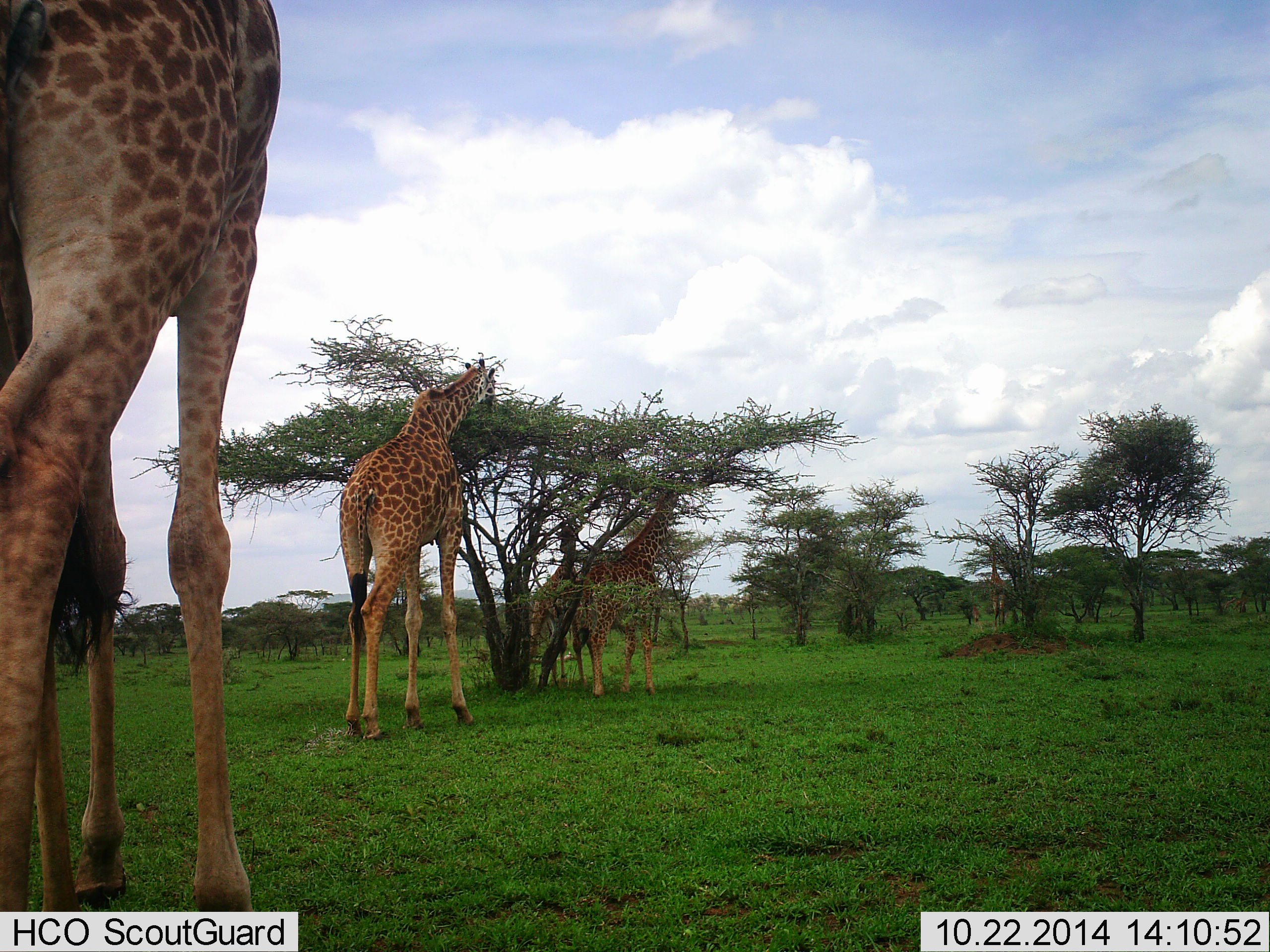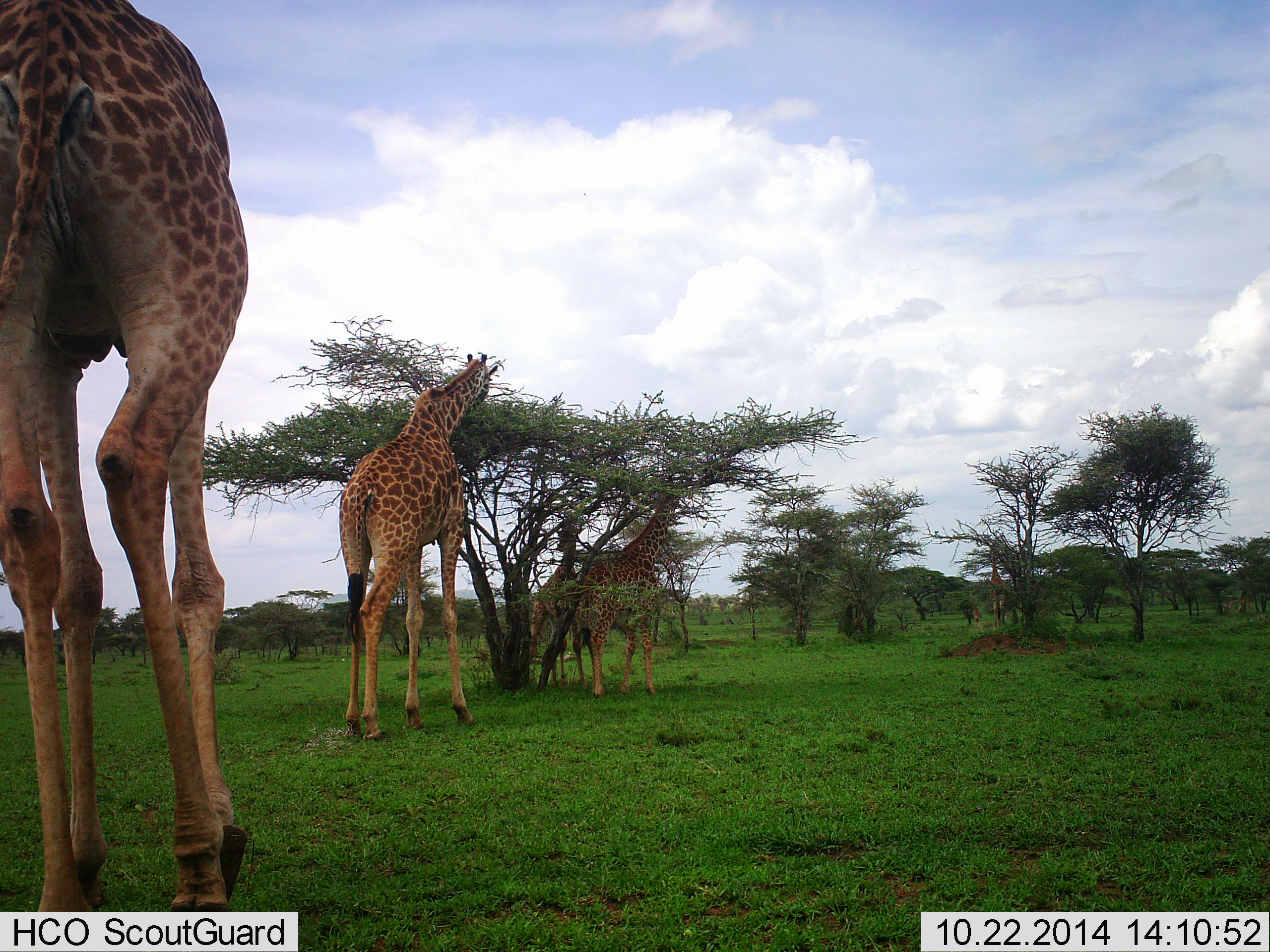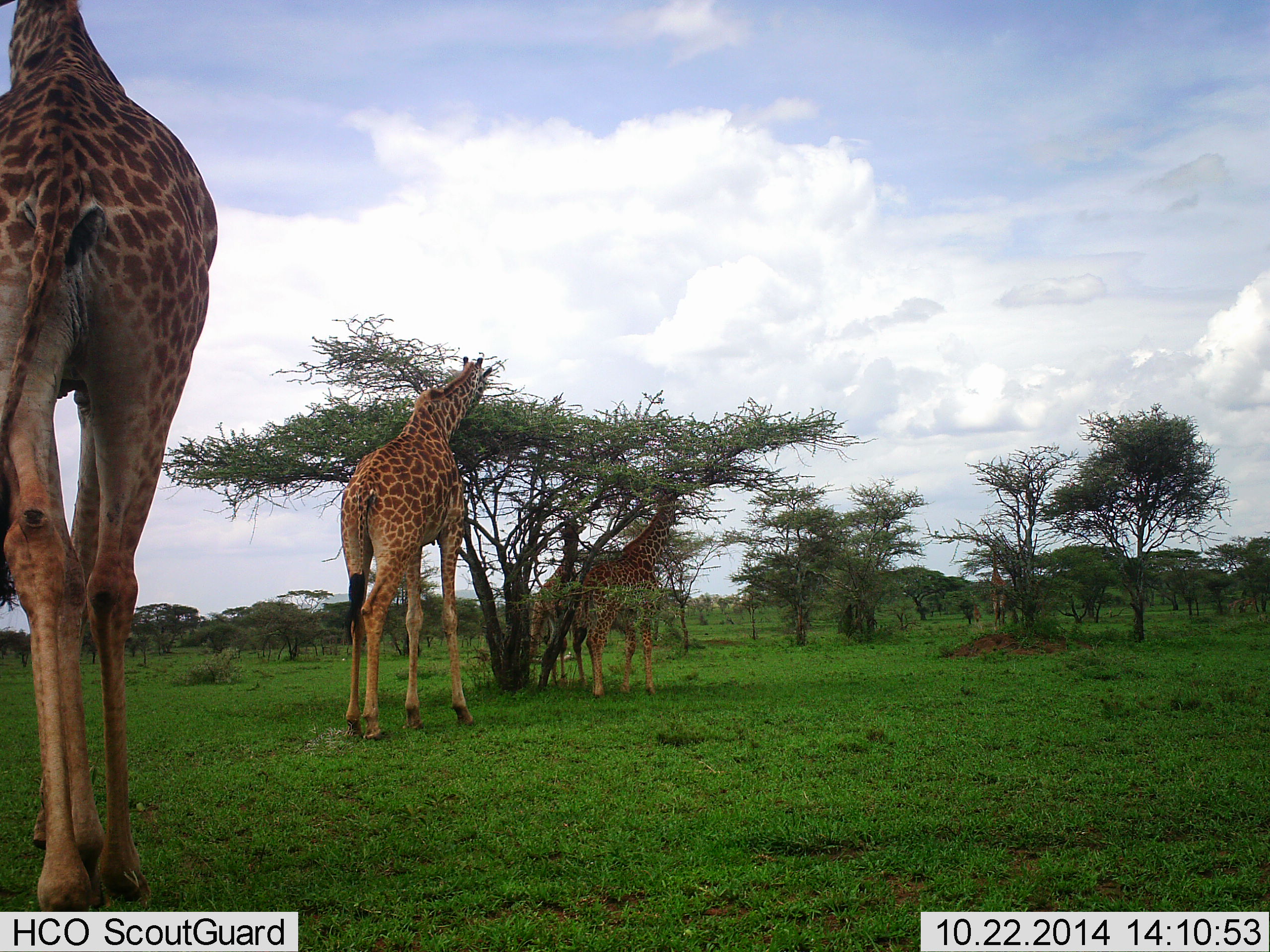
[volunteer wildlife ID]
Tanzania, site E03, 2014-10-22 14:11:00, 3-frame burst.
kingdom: Animalia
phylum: Chordata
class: Mammalia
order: Artiodactyla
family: Giraffidae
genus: Giraffa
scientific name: Giraffa camelopardalis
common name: giraffe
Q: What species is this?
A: Giraffe (Giraffa camelopardalis).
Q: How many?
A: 4.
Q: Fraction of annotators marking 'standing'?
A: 50%.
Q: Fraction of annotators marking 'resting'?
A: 0%.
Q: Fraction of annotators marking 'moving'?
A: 50%.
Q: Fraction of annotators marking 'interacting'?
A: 0%.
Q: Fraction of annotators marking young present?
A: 10%.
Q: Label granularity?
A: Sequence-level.